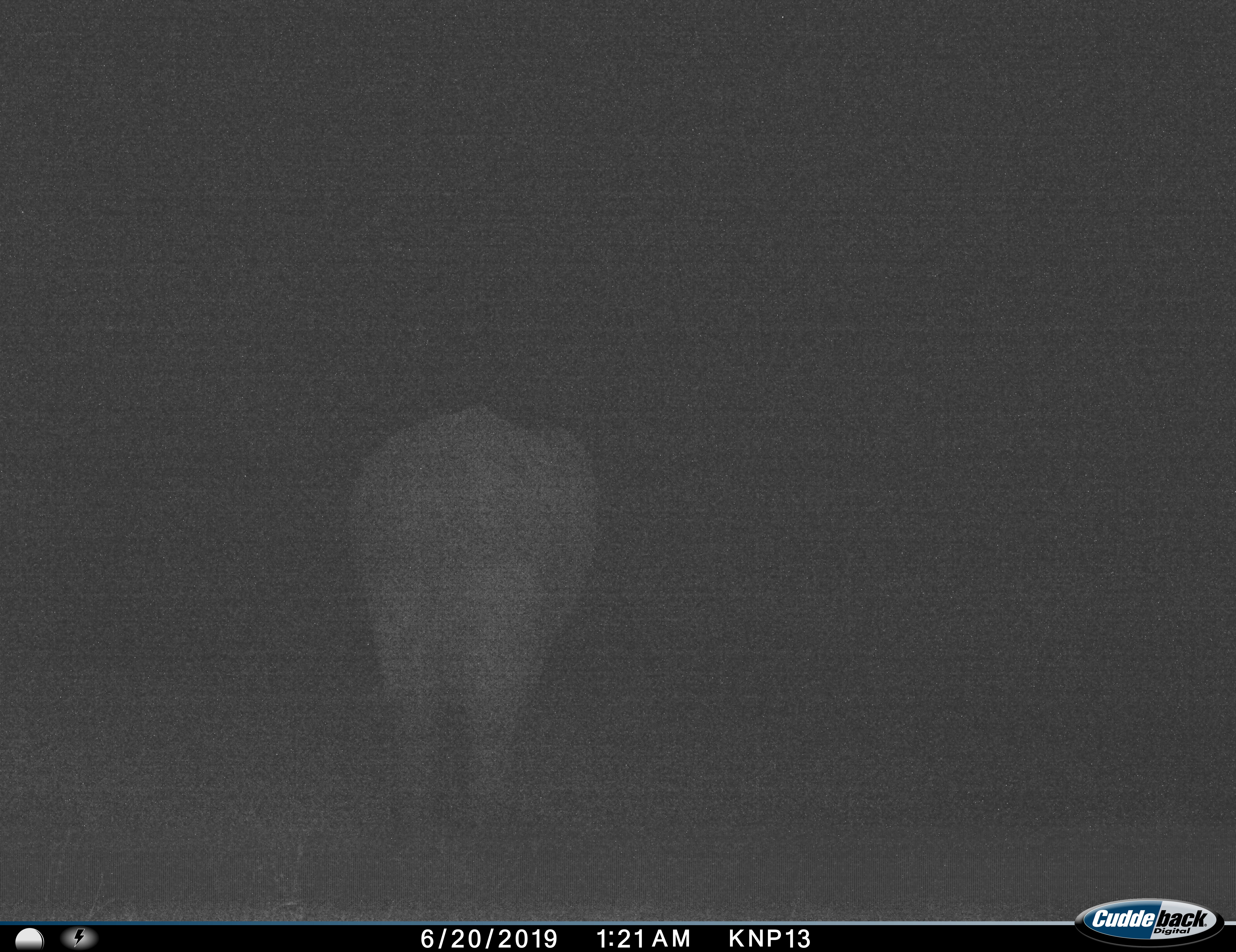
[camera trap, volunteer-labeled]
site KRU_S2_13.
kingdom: Animalia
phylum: Chordata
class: Mammalia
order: Proboscidea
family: Elephantidae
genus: Loxodonta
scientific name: Loxodonta africana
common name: african bush elephant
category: elephant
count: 1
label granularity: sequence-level